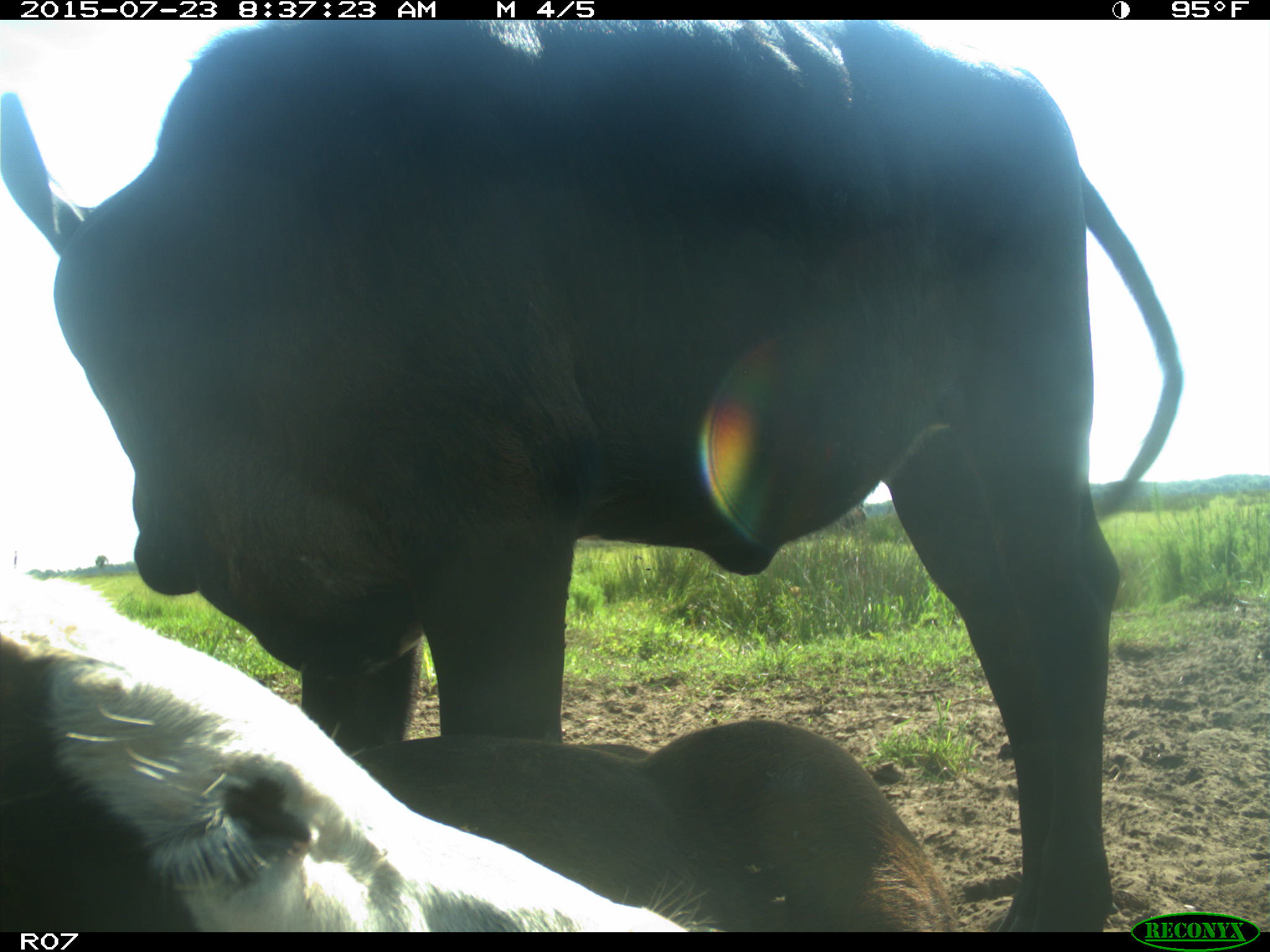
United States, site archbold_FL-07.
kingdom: Animalia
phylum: Chordata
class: Mammalia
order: Artiodactyla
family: Bovidae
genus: Bos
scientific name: Bos taurus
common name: domestic cow